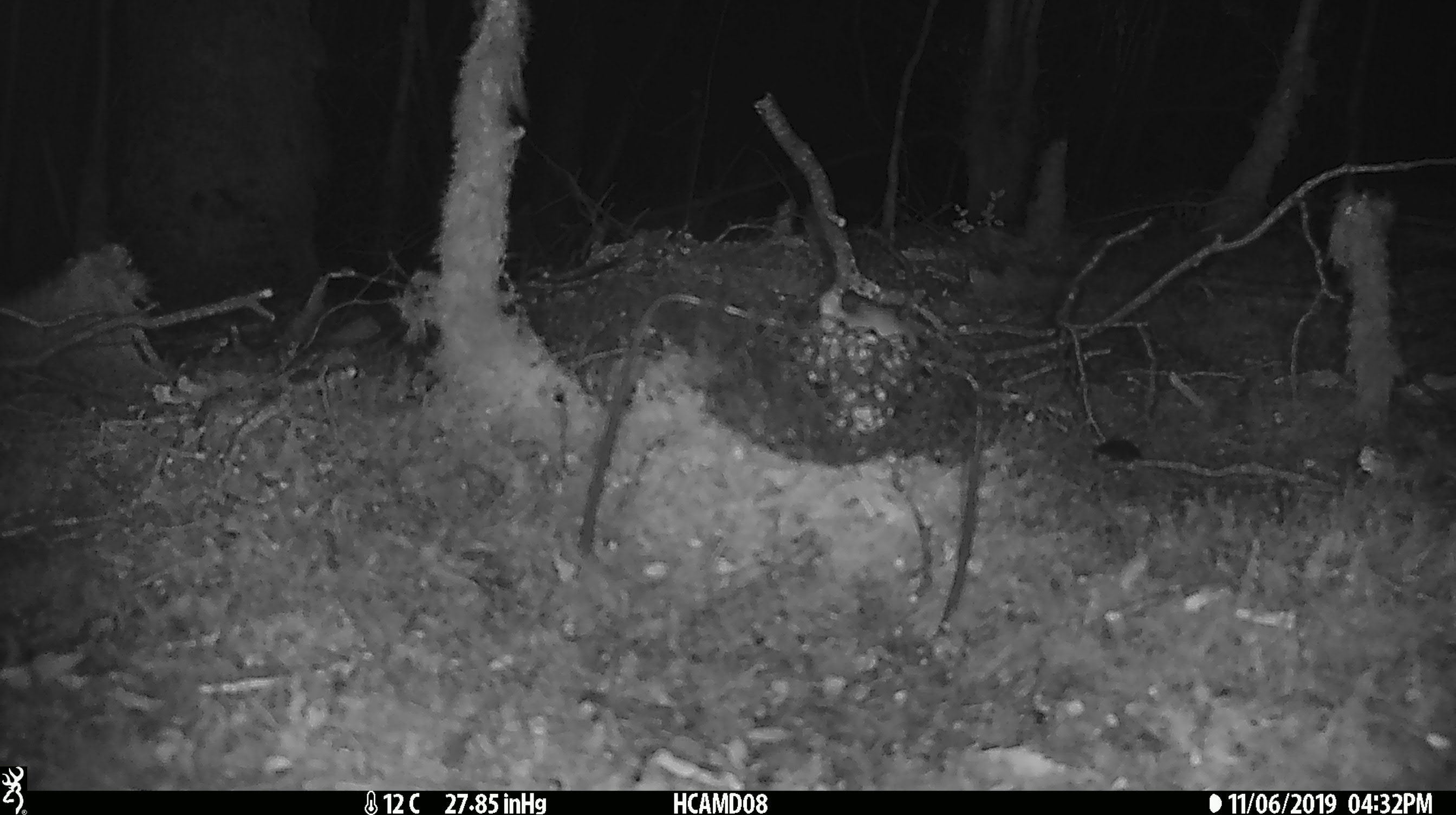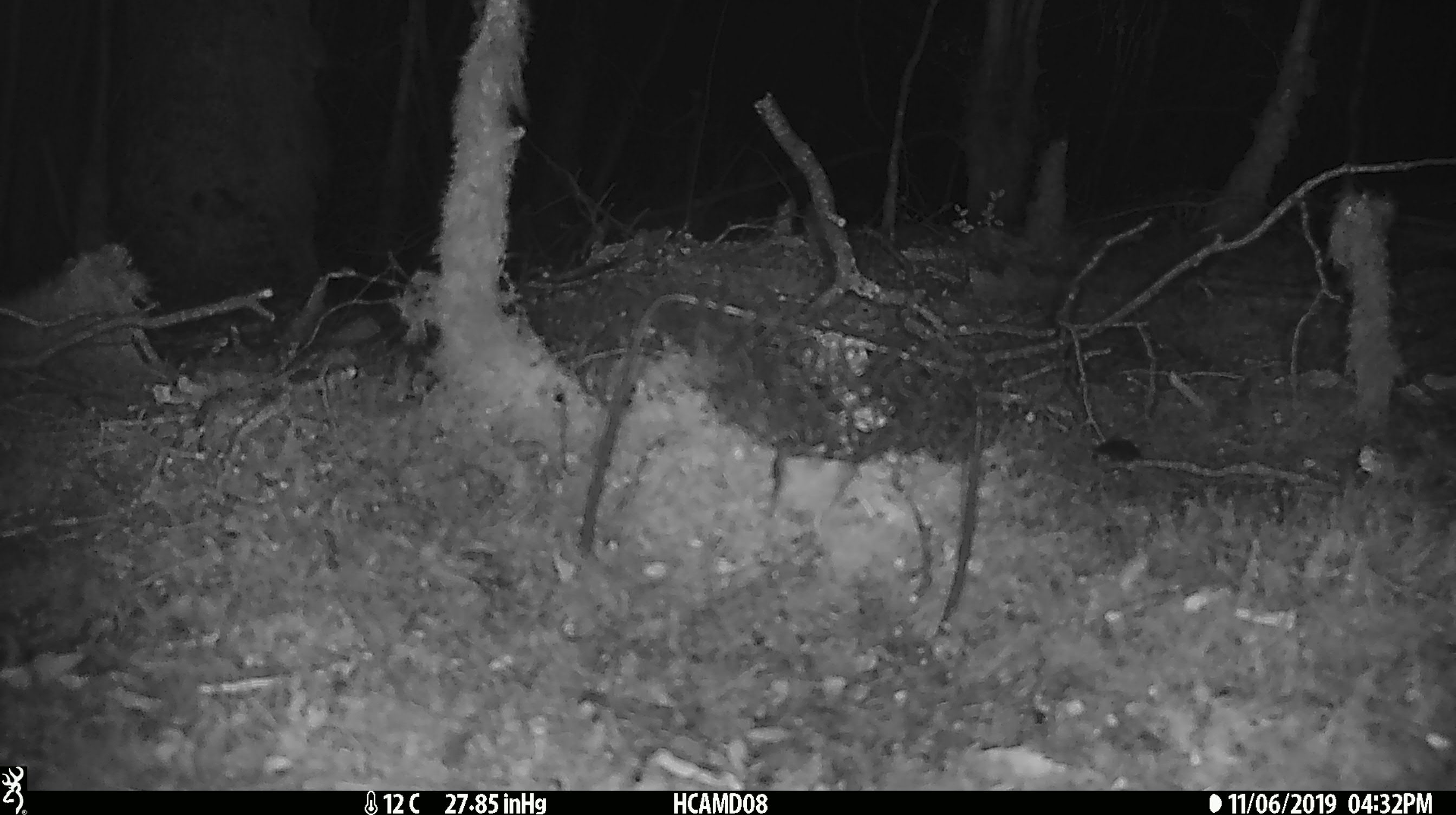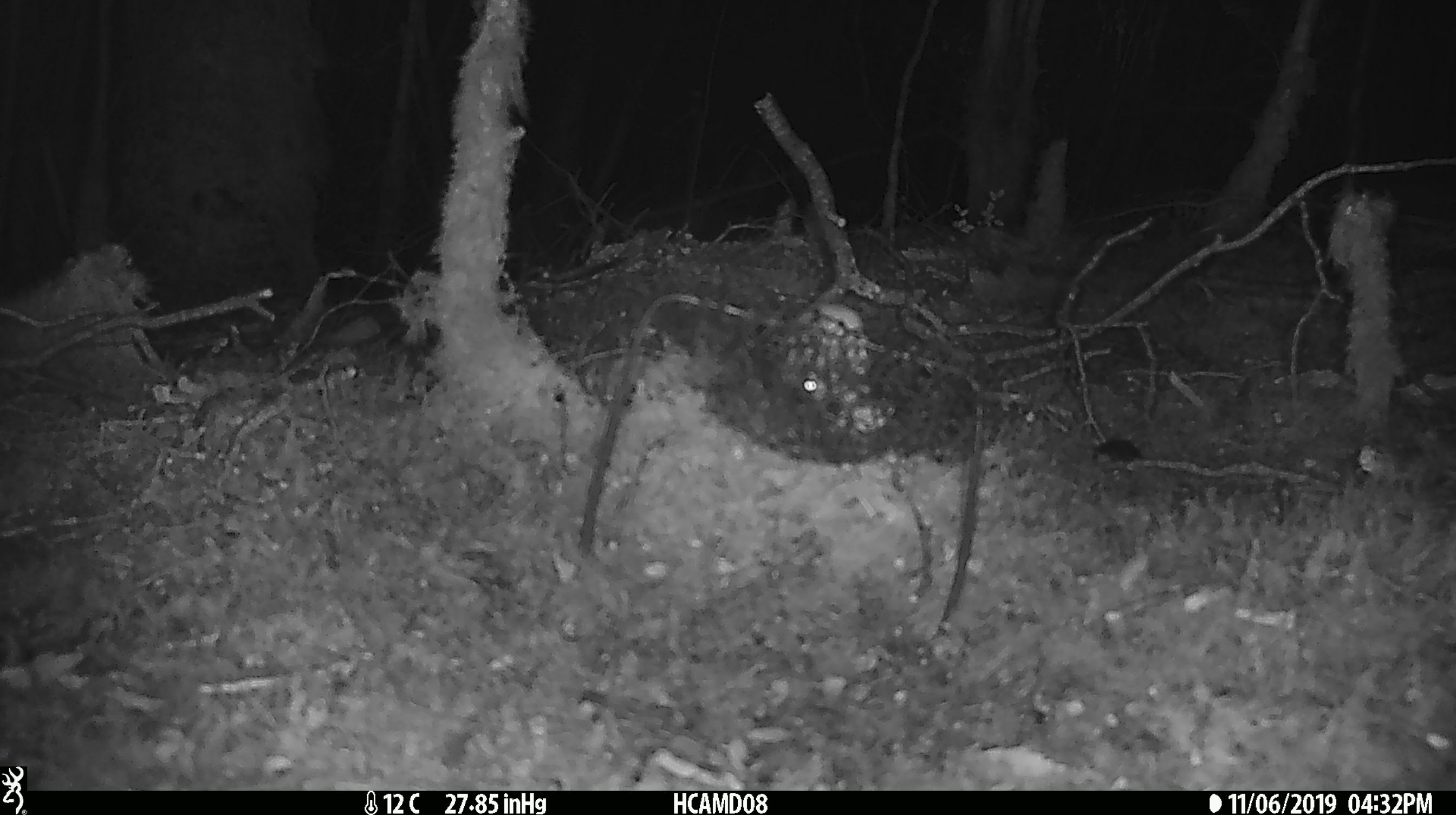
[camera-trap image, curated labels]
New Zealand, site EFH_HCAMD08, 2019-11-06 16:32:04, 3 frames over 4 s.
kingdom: Animalia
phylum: Chordata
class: Mammalia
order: Rodentia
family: Muridae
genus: Mus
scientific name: Mus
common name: mouse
Mouse (Mus).